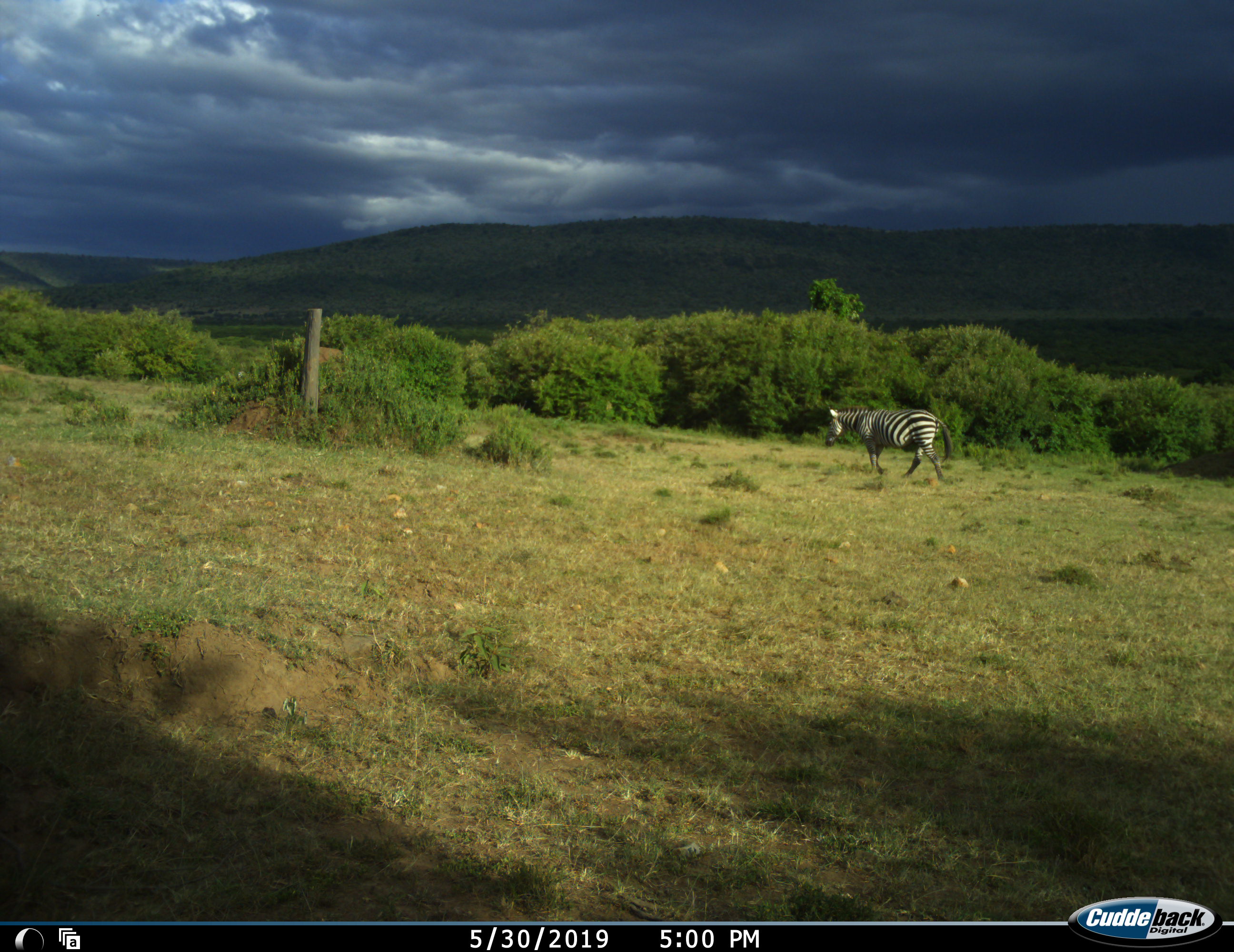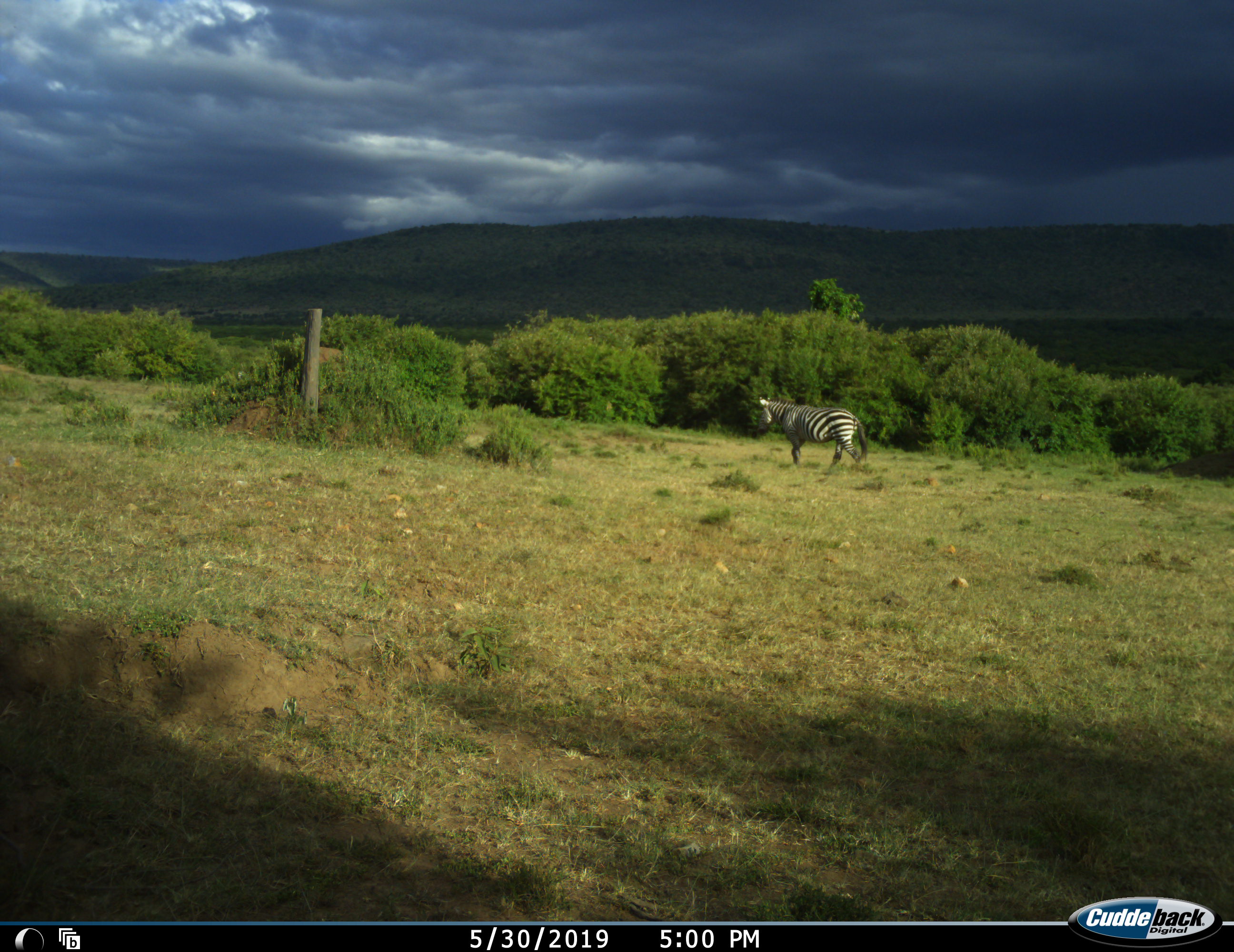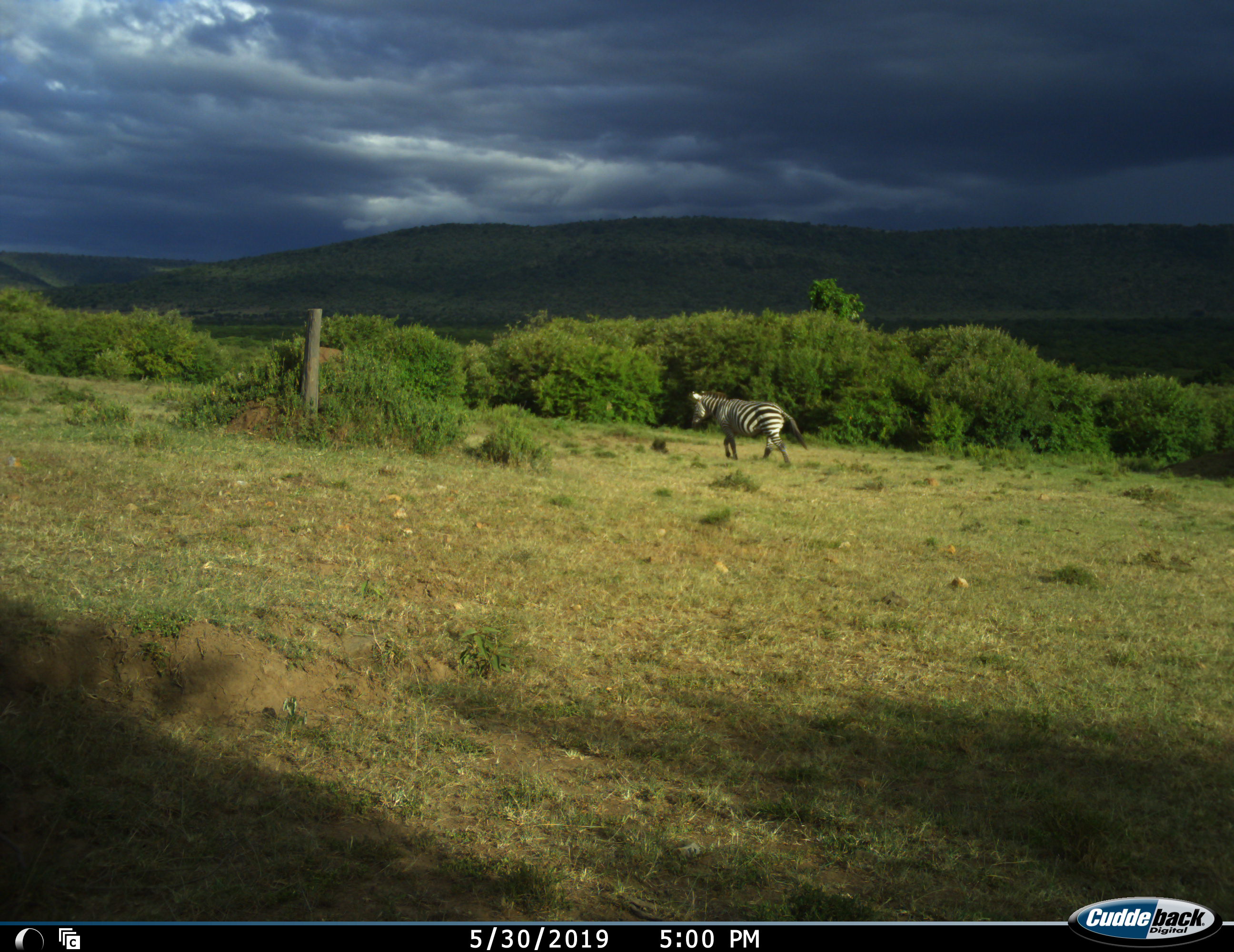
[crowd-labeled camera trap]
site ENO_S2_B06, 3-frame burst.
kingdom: Animalia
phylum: Chordata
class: Mammalia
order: Perissodactyla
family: Equidae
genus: Equus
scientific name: Equus quagga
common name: plains zebra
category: zebraplains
Zebraplains (plains zebra) (Equus quagga), count 1. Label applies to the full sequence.